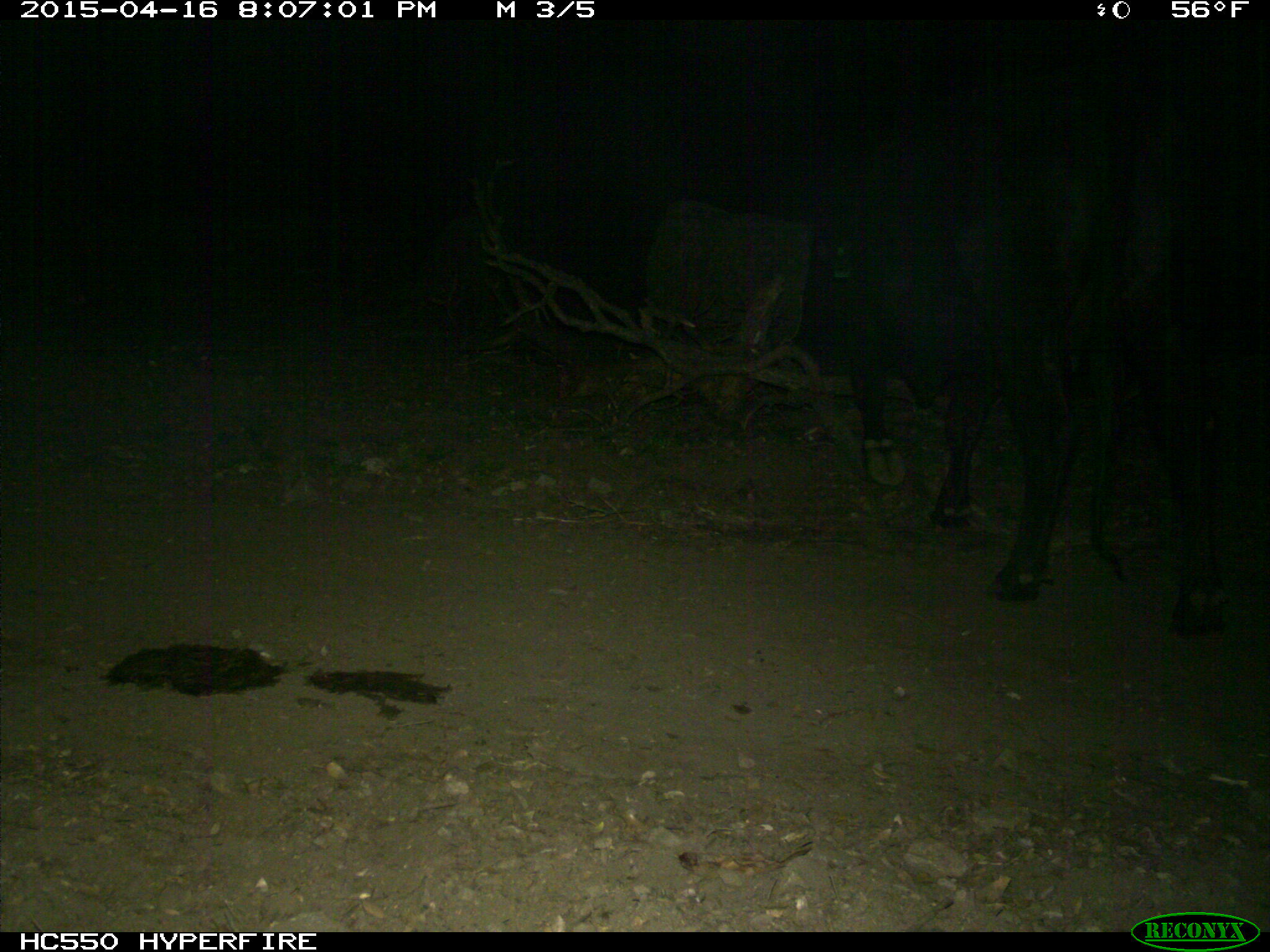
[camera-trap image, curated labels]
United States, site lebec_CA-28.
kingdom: Animalia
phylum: Chordata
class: Mammalia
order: Artiodactyla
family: Bovidae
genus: Bos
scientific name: Bos taurus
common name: domestic cow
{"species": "Bos taurus (domestic cow)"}